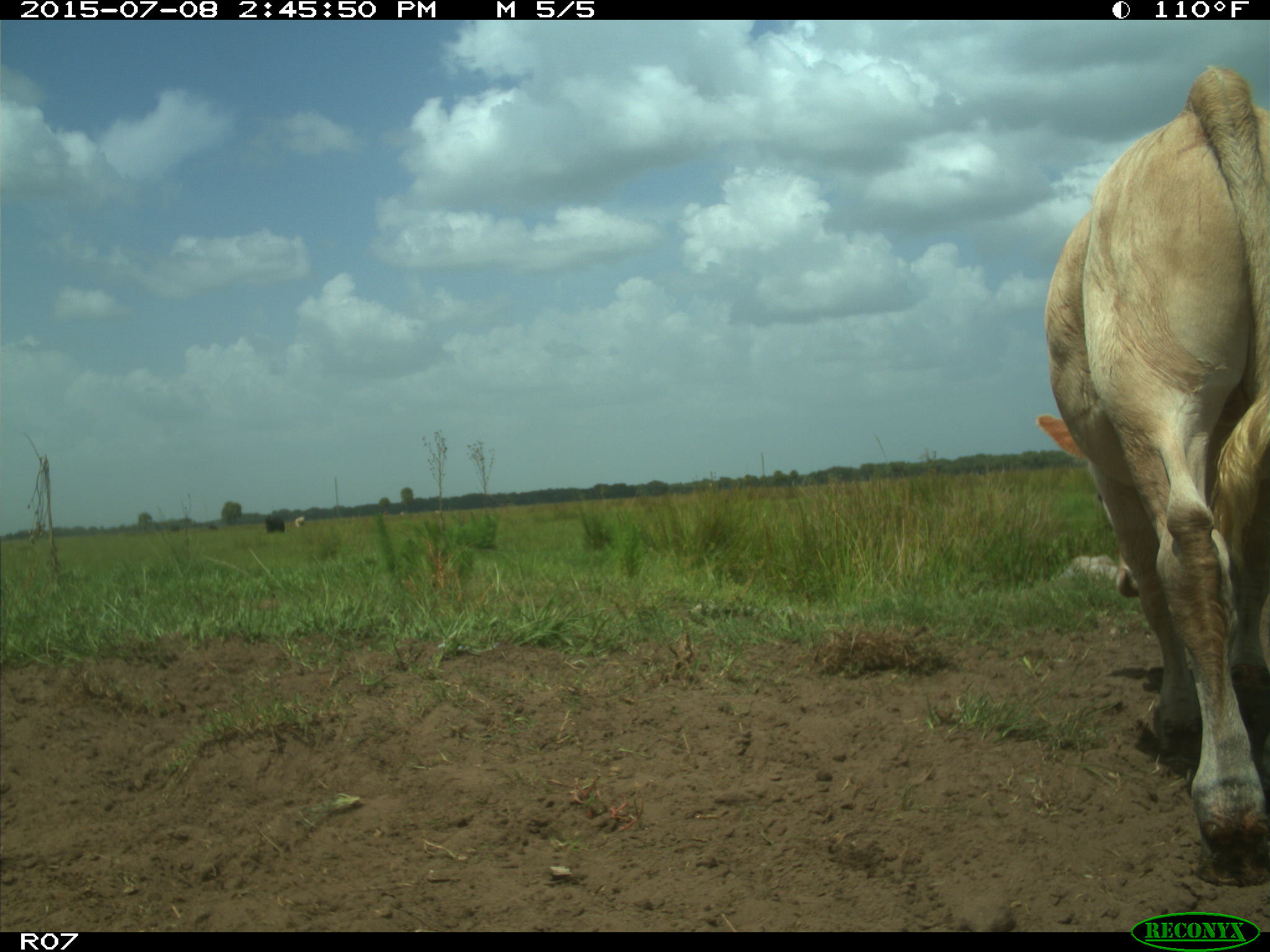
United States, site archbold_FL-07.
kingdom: Animalia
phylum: Chordata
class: Mammalia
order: Artiodactyla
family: Bovidae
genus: Bos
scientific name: Bos taurus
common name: domestic cow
Bos taurus (domestic cow).